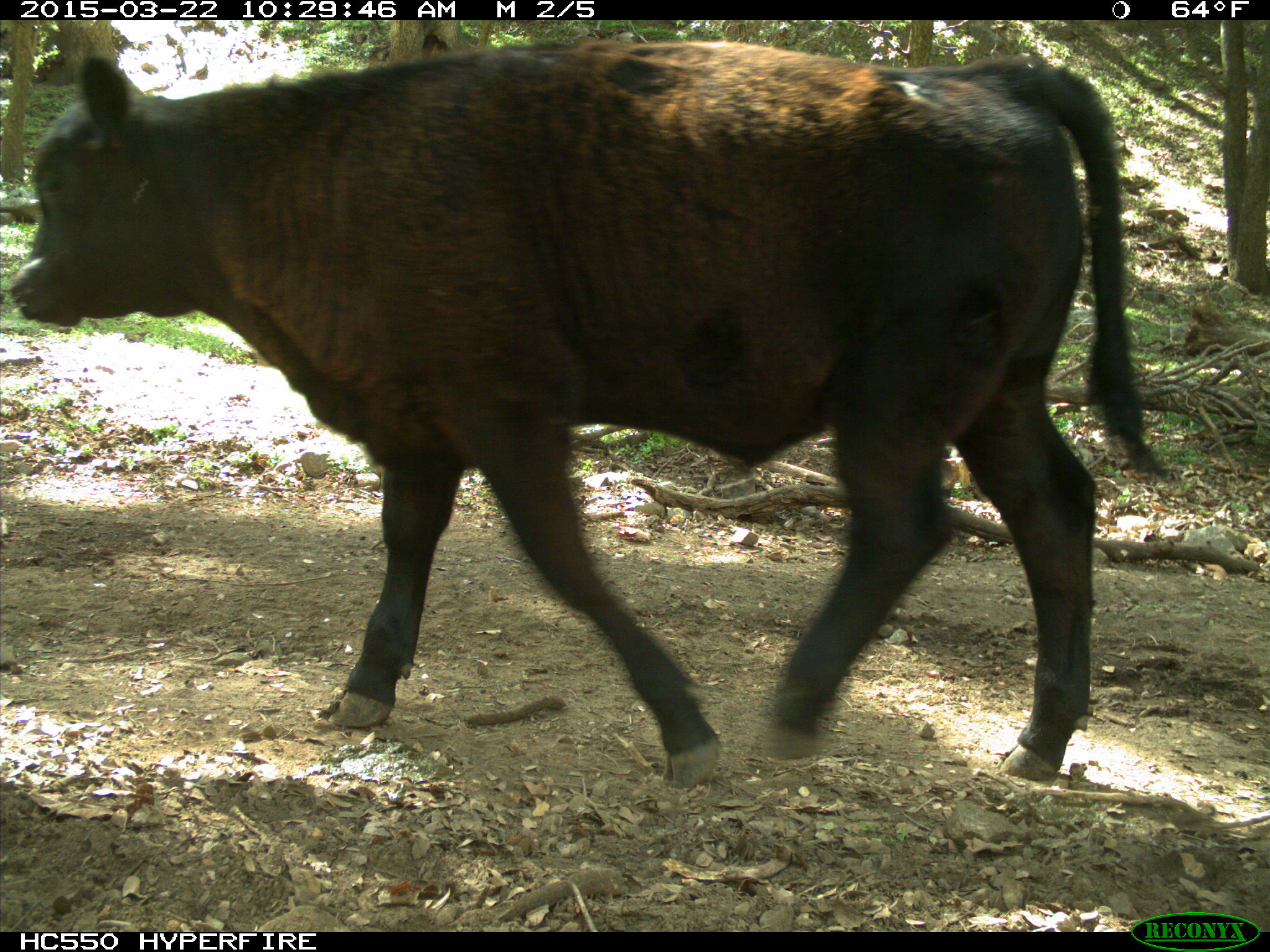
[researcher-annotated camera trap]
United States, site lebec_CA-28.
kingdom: Animalia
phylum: Chordata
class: Mammalia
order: Artiodactyla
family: Bovidae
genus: Bos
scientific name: Bos taurus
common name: domestic cow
Bos taurus (domestic cow).